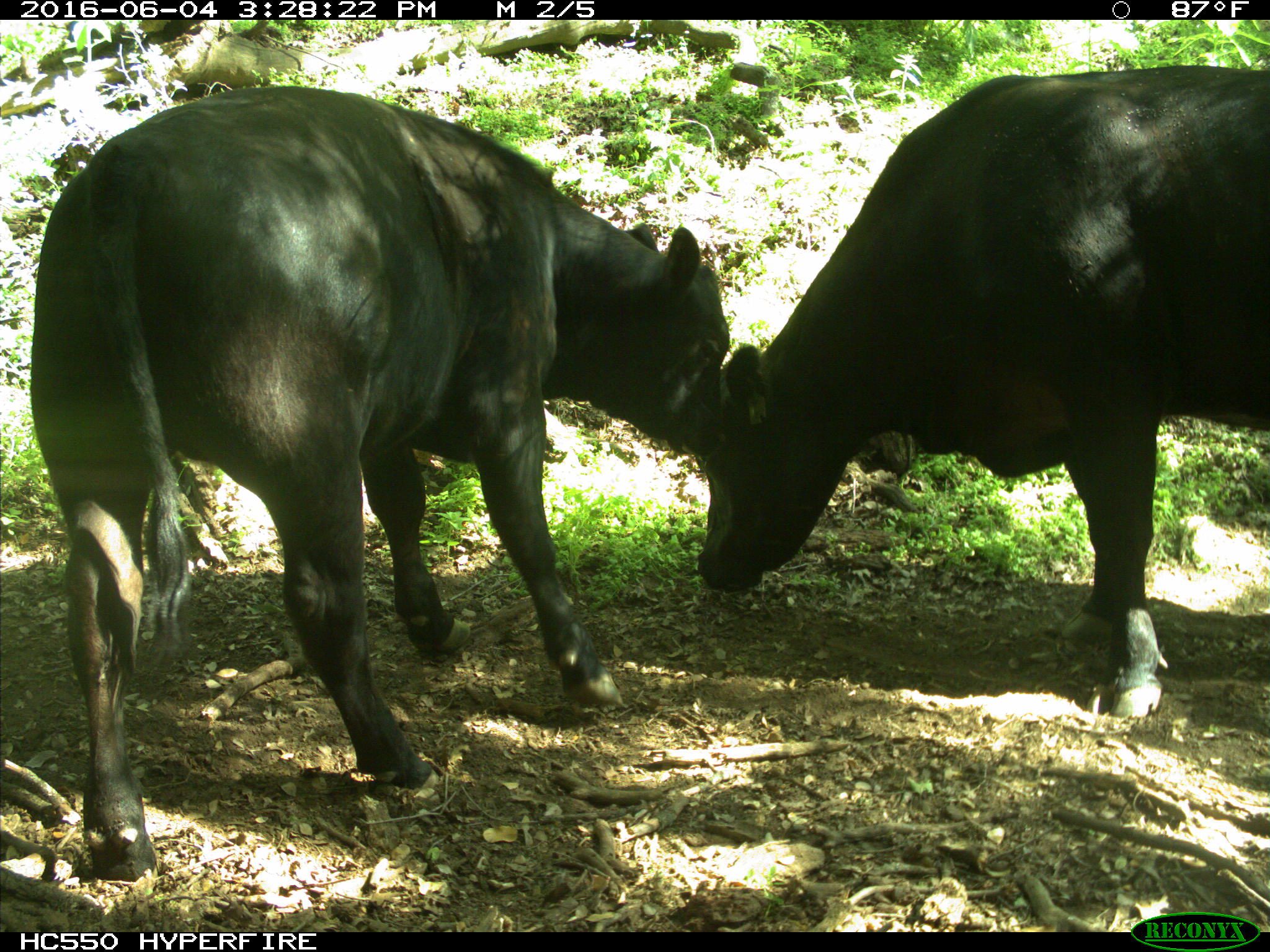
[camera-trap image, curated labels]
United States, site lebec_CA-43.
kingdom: Animalia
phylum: Chordata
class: Mammalia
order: Artiodactyla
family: Bovidae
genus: Bos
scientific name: Bos taurus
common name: domestic cow